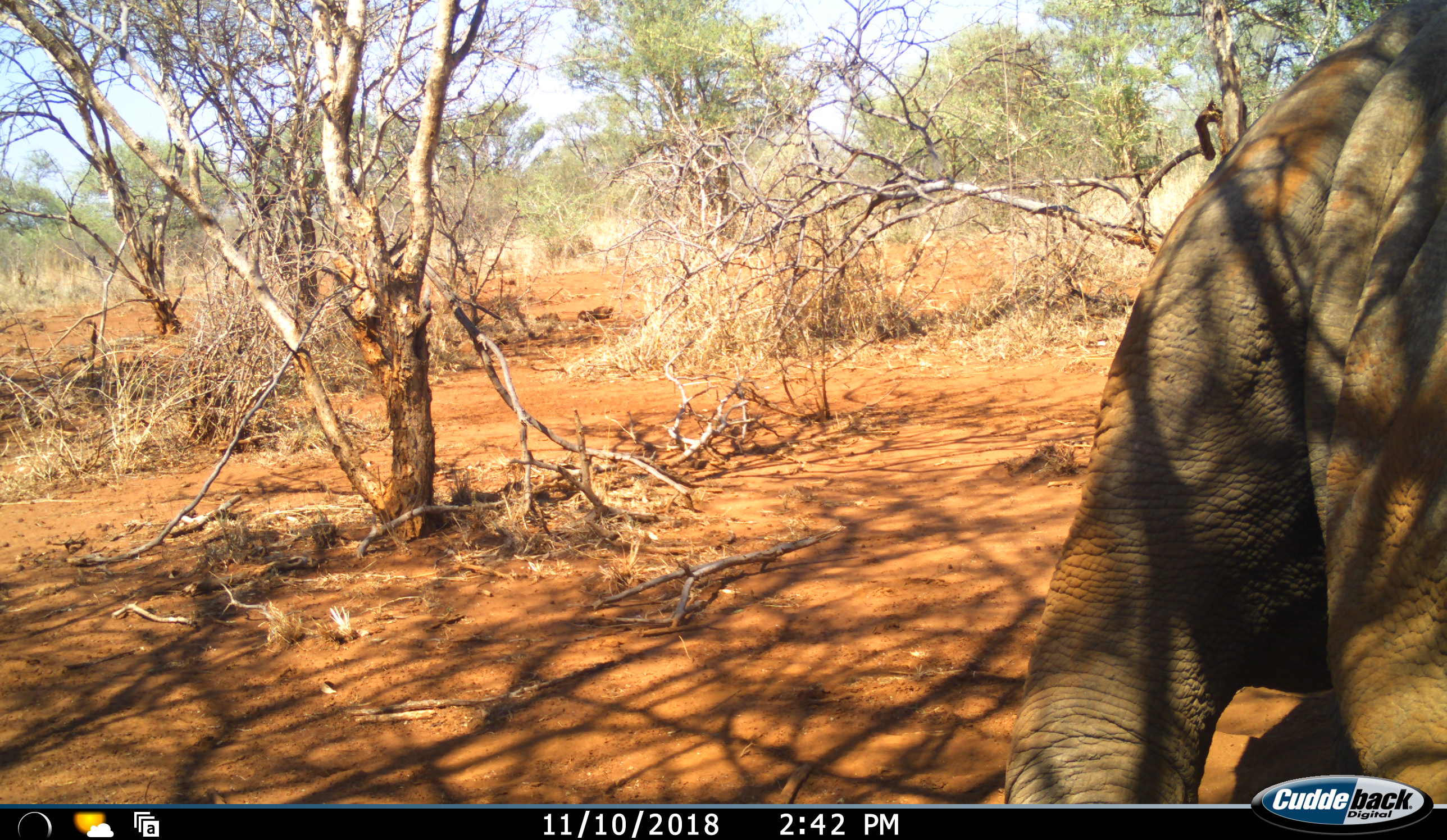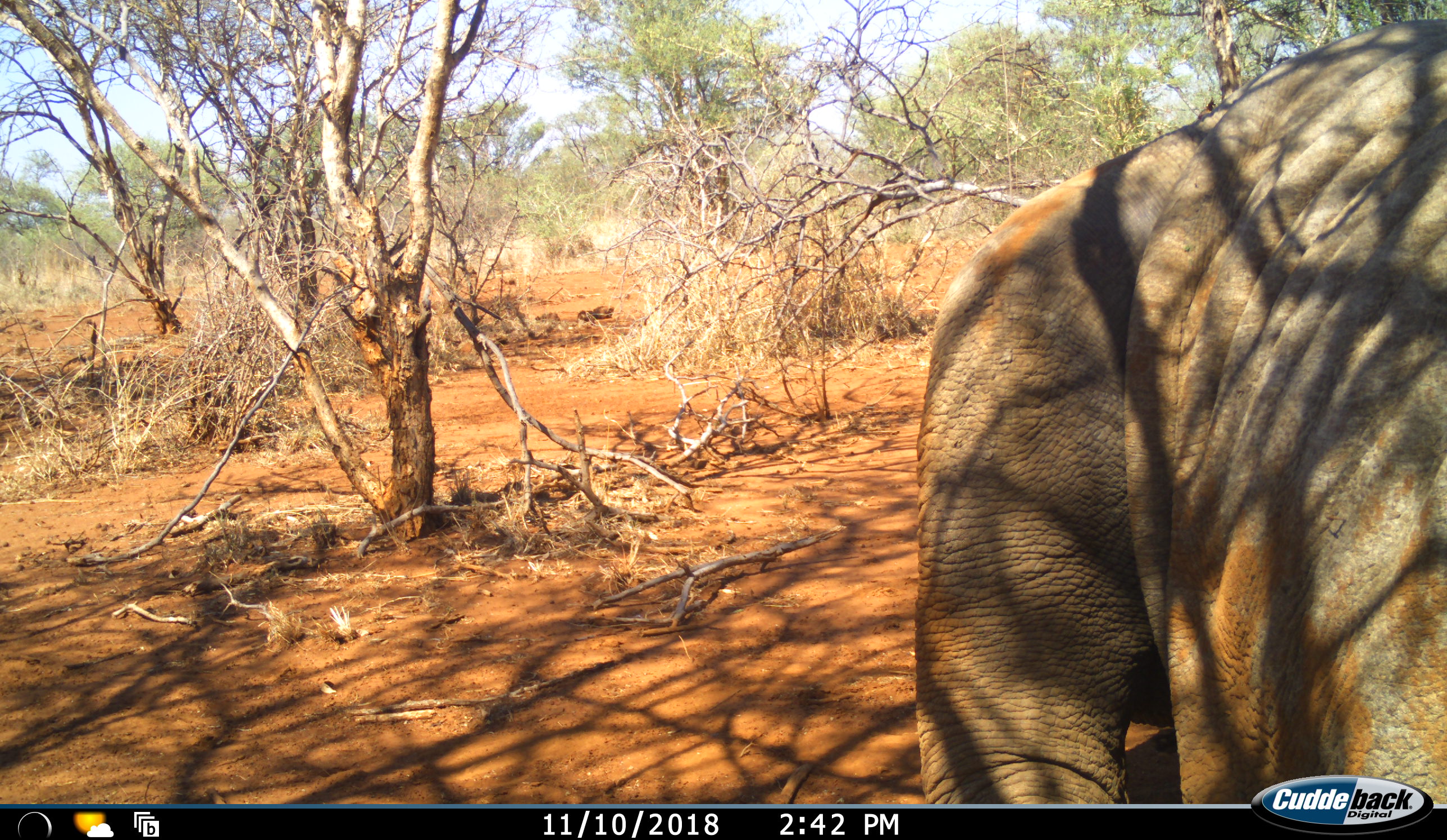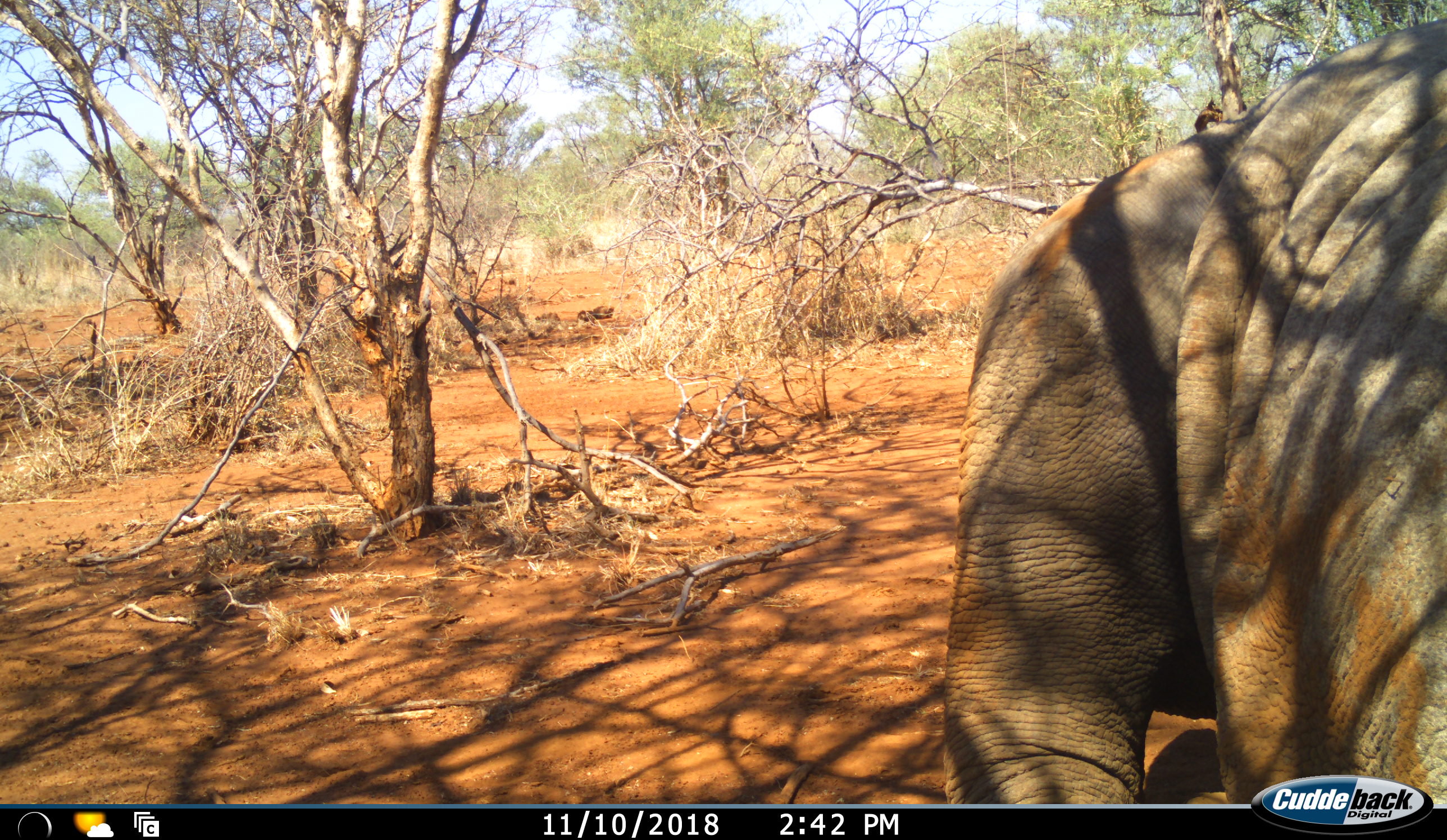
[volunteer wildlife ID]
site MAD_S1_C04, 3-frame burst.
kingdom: Animalia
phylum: Chordata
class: Mammalia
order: Proboscidea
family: Elephantidae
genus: Loxodonta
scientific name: Loxodonta africana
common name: african bush elephant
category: elephant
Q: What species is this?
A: Elephant (african bush elephant) (Loxodonta africana).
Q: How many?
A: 1.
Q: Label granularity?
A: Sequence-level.